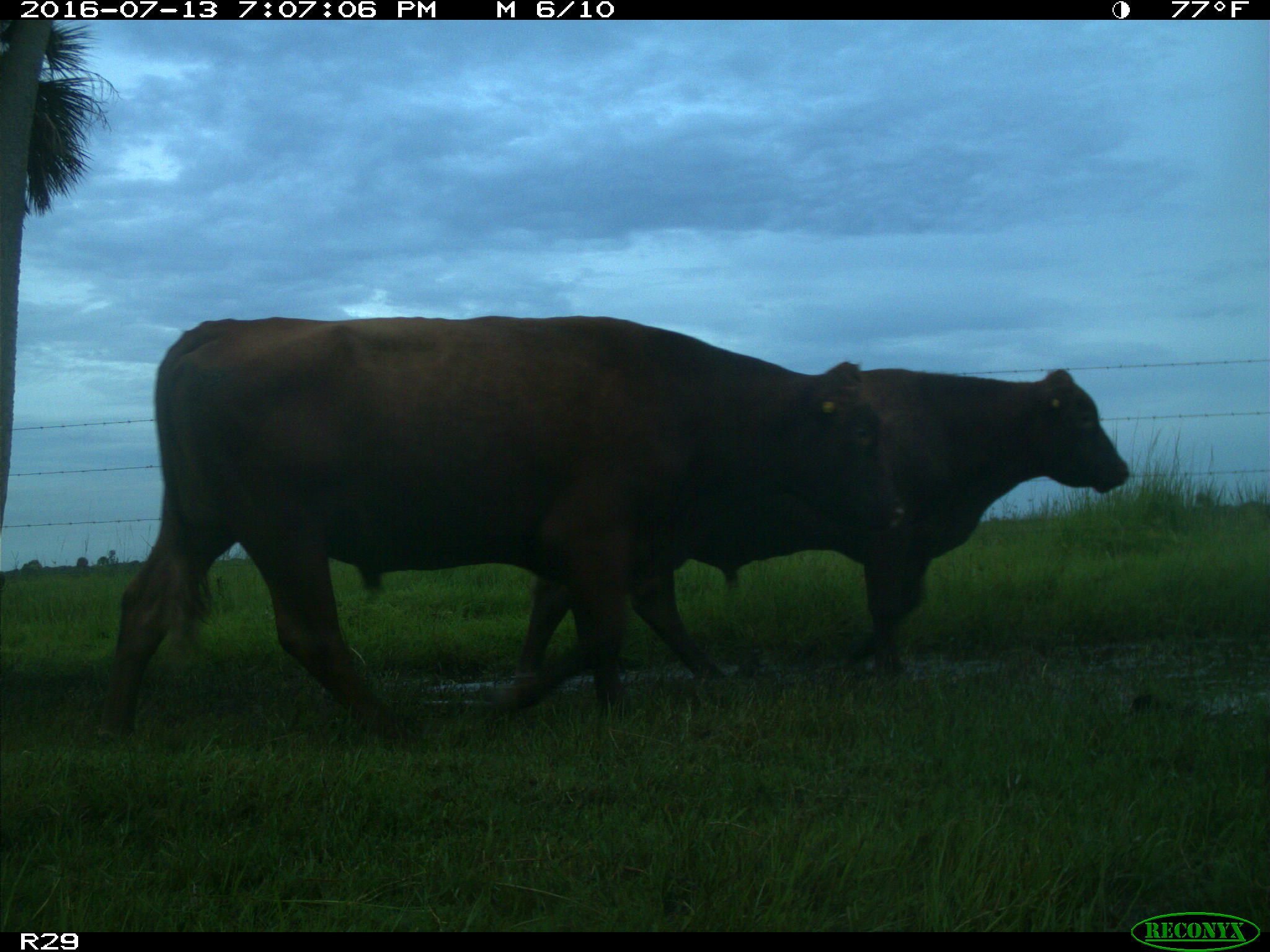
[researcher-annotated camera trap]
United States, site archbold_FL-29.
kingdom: Animalia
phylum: Chordata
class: Mammalia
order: Artiodactyla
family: Bovidae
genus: Bos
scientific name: Bos taurus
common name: domestic cow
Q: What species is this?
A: Bos taurus (domestic cow).